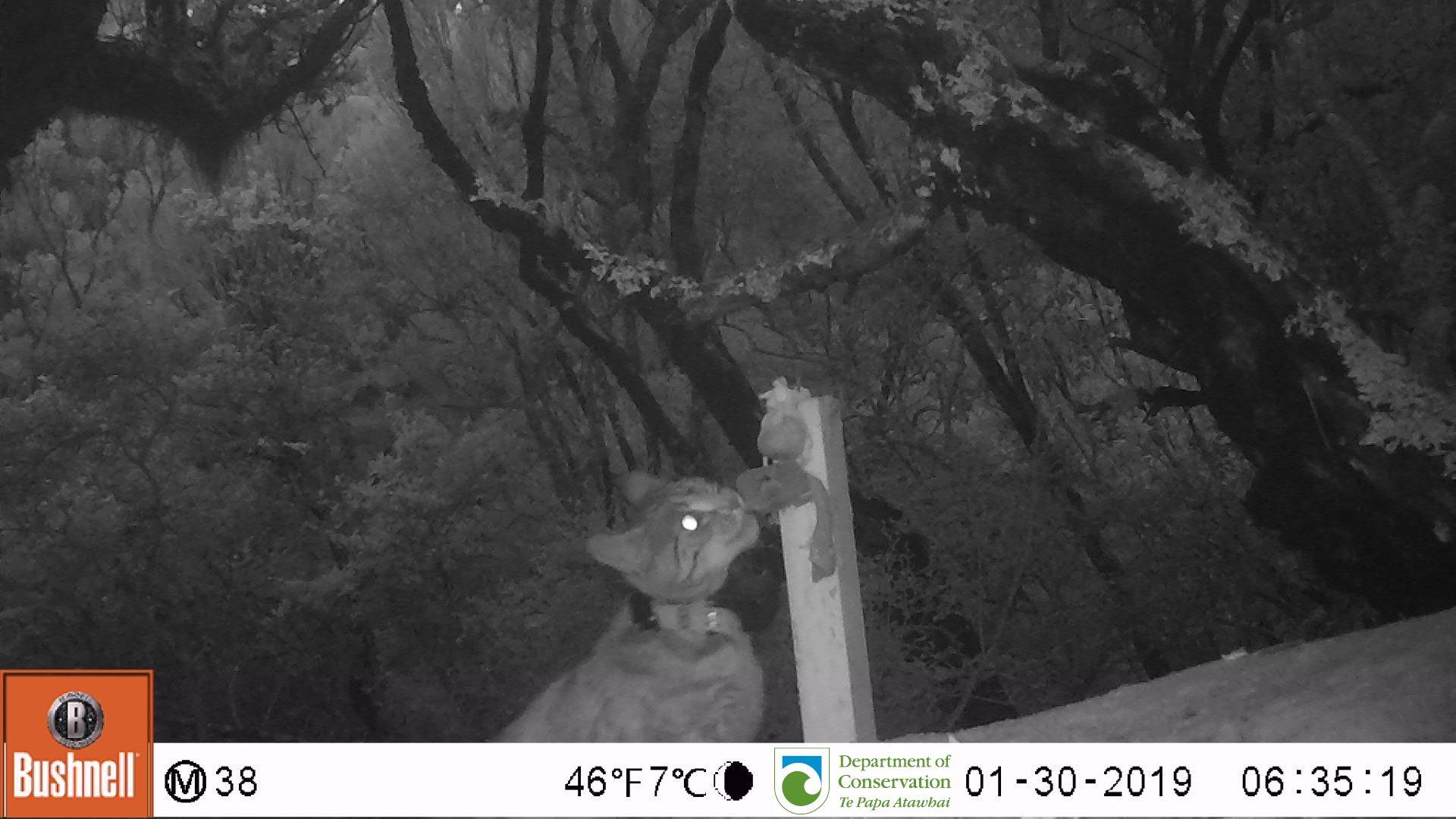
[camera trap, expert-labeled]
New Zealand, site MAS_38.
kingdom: Animalia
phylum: Chordata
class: Mammalia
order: Carnivora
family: Felidae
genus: Felis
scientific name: Felis catus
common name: domestic cat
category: cat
Cat (domestic cat) (Felis catus).